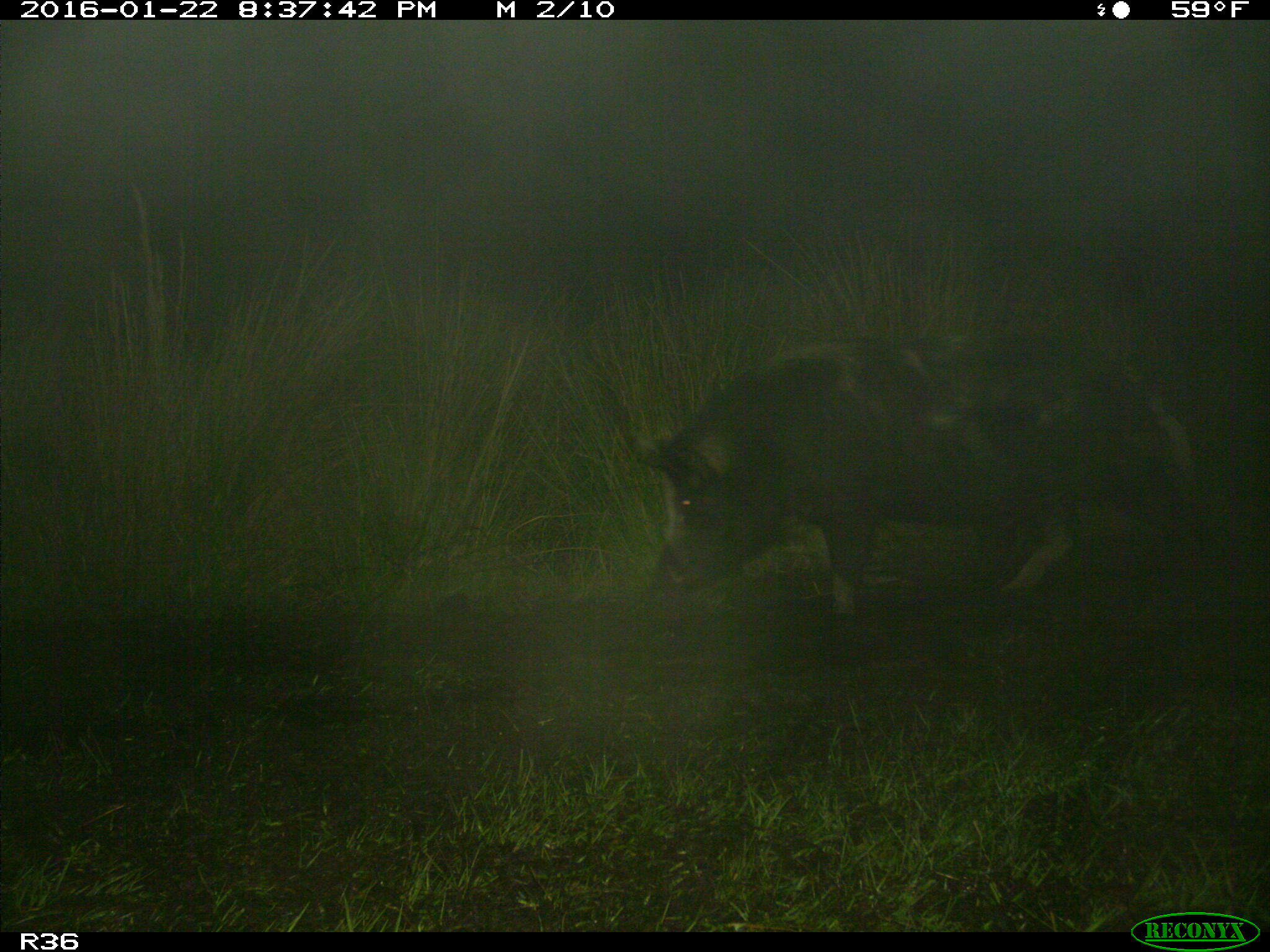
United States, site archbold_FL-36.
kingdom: Animalia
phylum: Chordata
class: Mammalia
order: Artiodactyla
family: Suidae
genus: Sus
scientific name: Sus scrofa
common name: wild boar